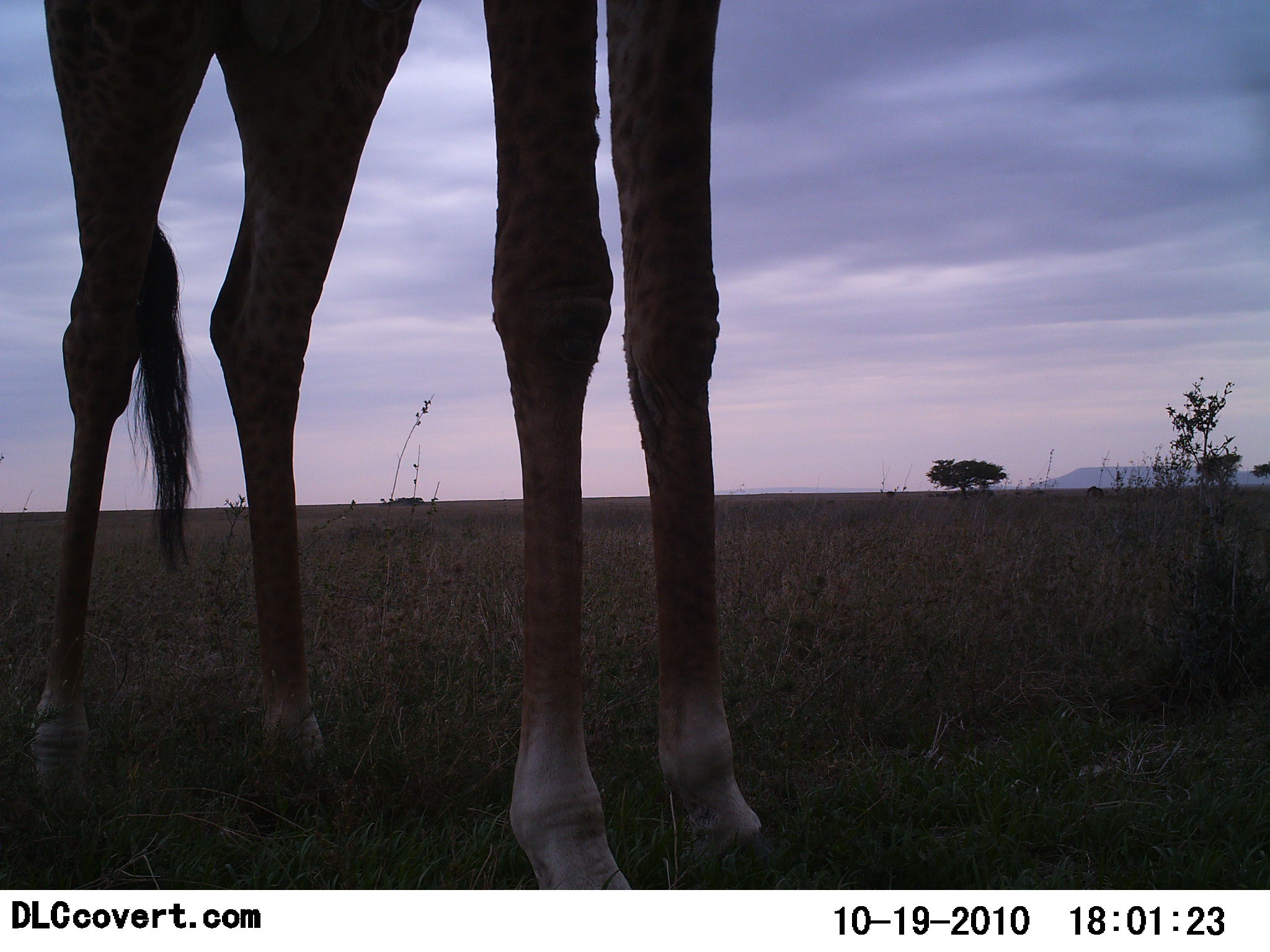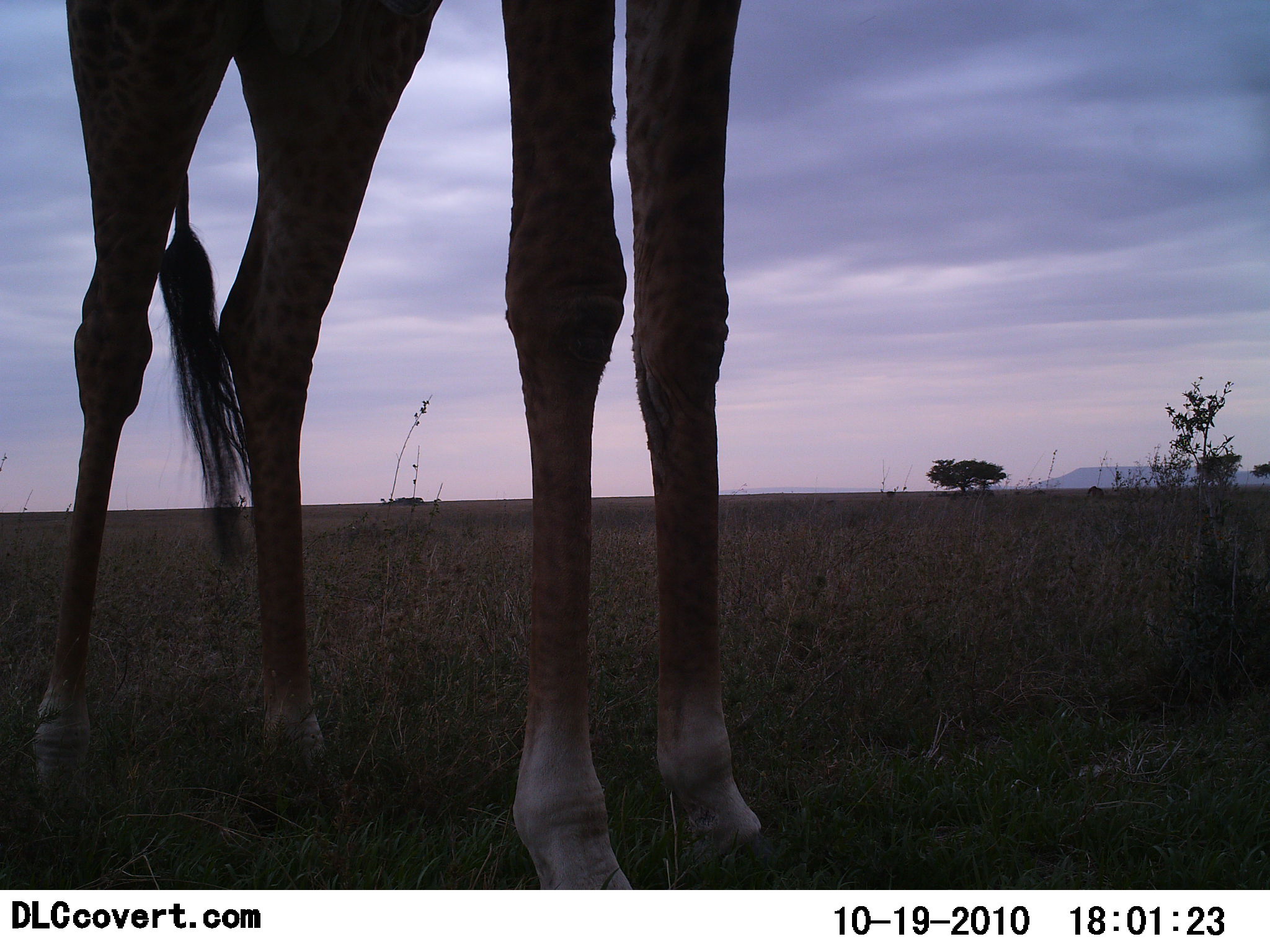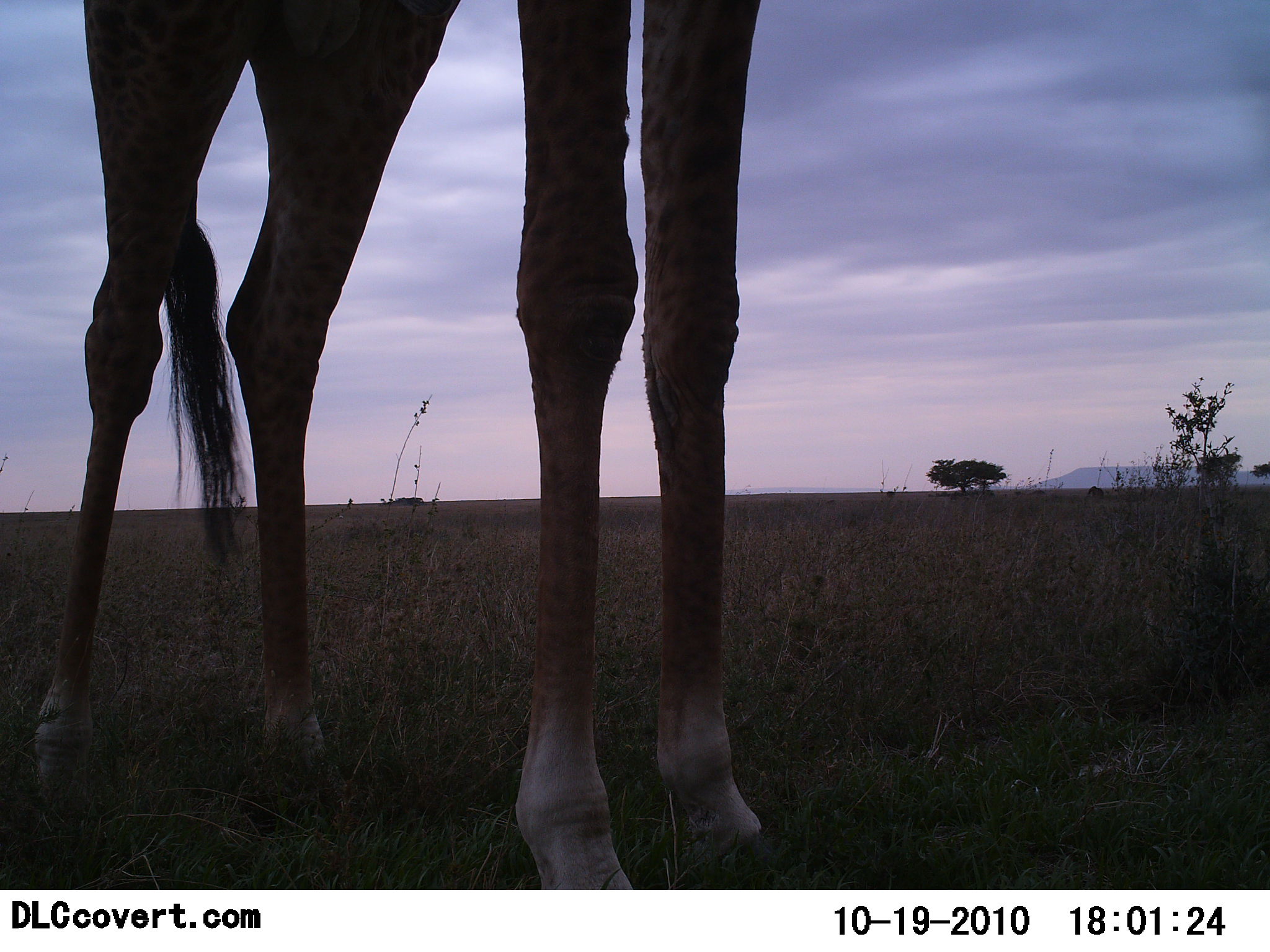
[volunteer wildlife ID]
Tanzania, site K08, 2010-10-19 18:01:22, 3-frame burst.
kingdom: Animalia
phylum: Chordata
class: Mammalia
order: Artiodactyla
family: Giraffidae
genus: Giraffa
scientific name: Giraffa camelopardalis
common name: giraffe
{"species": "giraffe (Giraffa camelopardalis)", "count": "1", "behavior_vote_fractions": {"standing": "100%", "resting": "0%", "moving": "0%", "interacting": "0%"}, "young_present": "0%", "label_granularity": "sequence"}